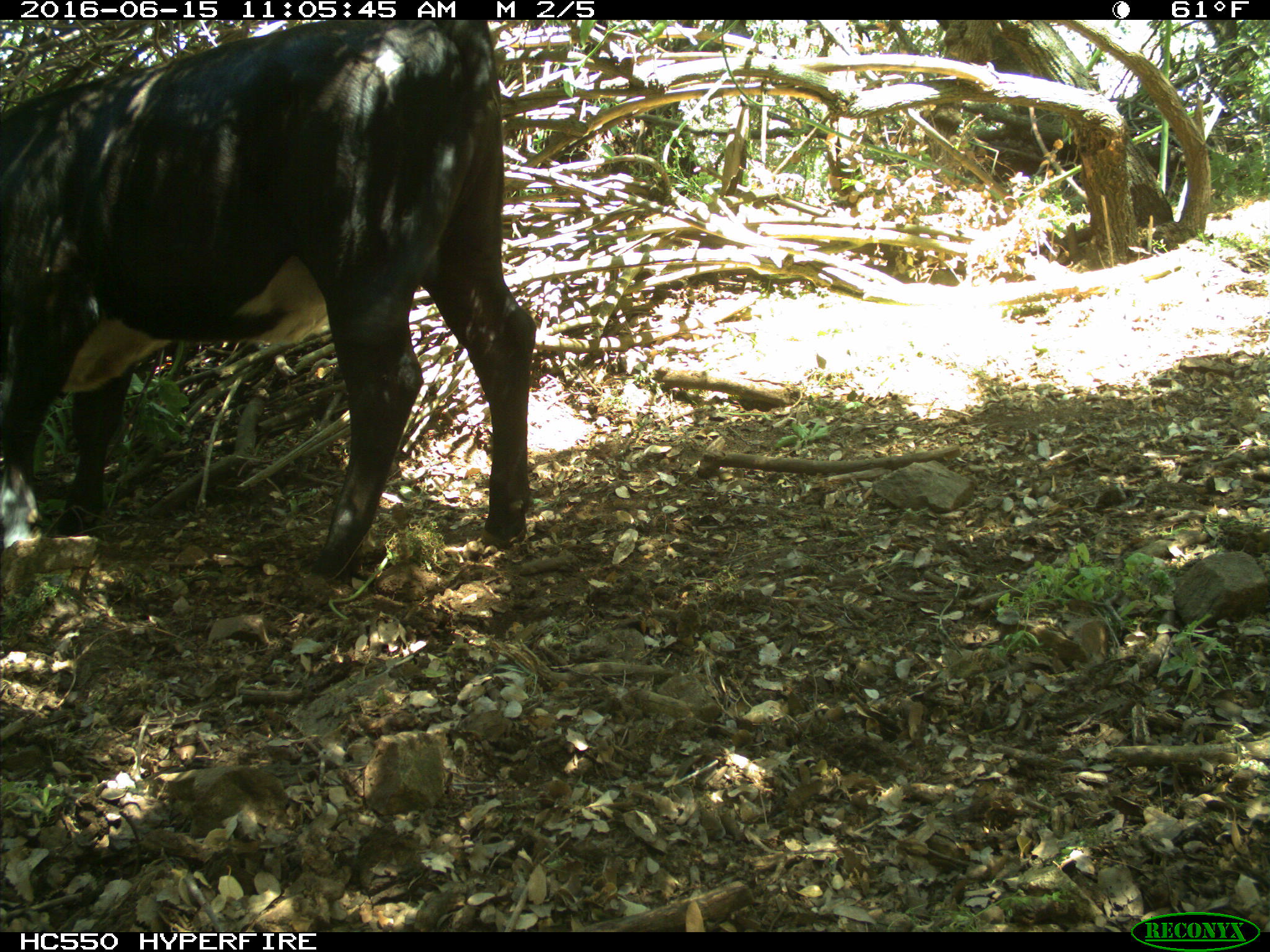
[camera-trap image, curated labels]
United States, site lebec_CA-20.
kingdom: Animalia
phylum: Chordata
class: Mammalia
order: Artiodactyla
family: Bovidae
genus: Bos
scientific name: Bos taurus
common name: domestic cow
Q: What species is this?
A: Bos taurus (domestic cow).